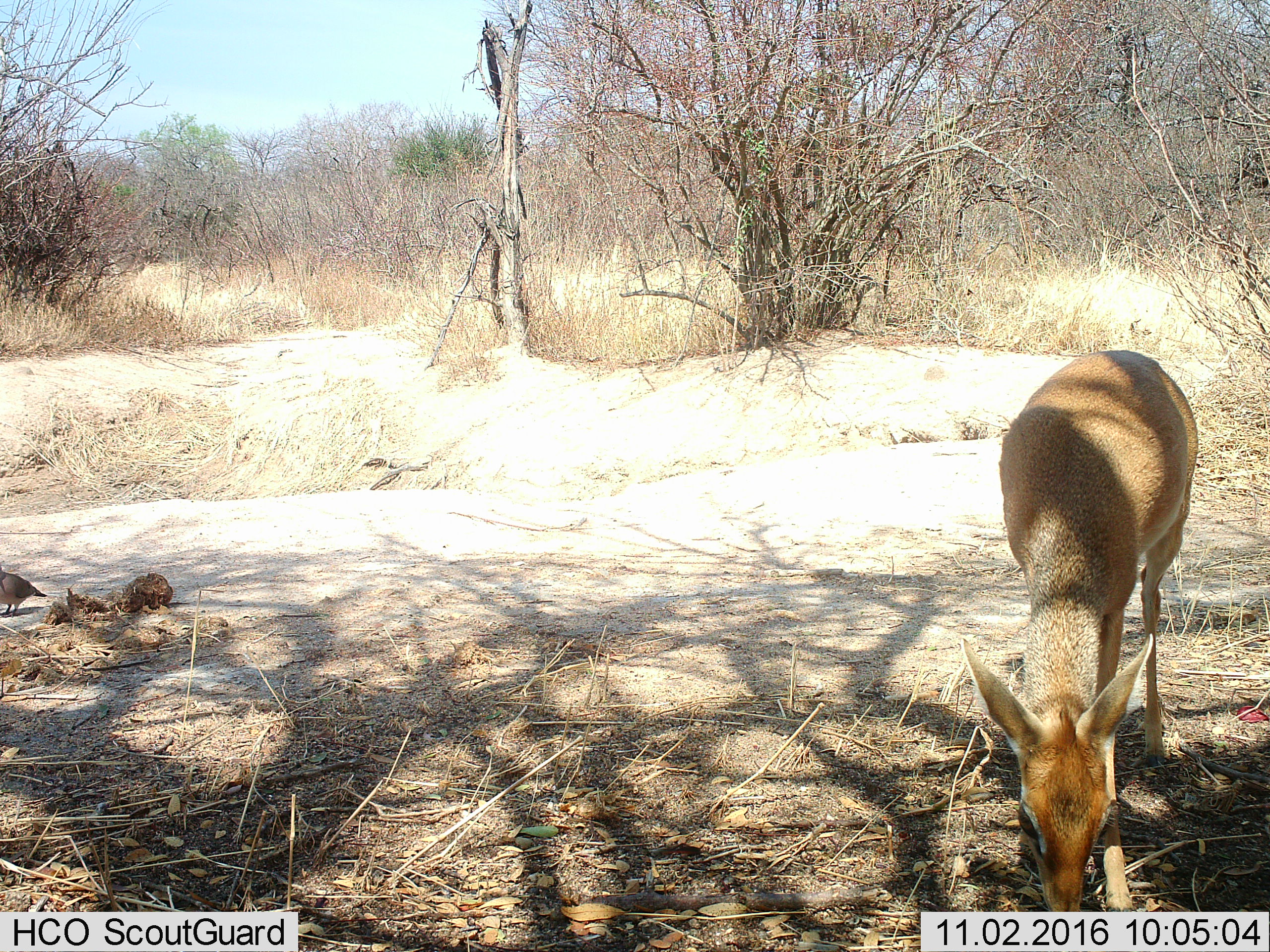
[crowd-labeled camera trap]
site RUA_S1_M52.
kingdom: Animalia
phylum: Chordata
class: Aves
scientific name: Aves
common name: bird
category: birdother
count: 1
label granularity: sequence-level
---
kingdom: Animalia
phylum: Chordata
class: Mammalia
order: Artiodactyla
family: Bovidae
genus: Madoqua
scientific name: Madoqua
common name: dik-dik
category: dikdik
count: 1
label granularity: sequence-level